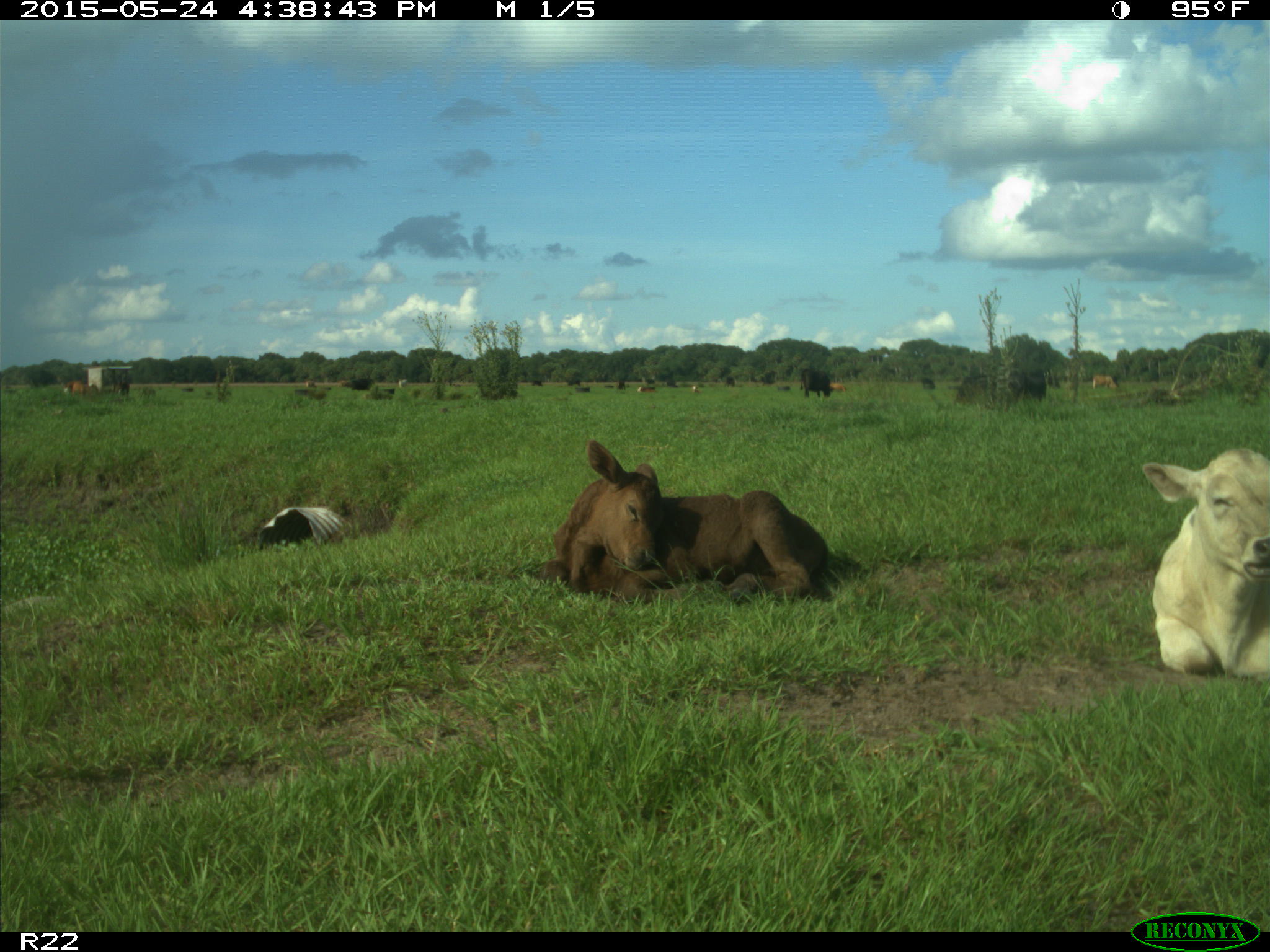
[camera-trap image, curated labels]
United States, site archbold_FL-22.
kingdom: Animalia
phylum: Chordata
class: Mammalia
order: Artiodactyla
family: Bovidae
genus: Bos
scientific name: Bos taurus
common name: domestic cow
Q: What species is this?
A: Bos taurus (domestic cow).